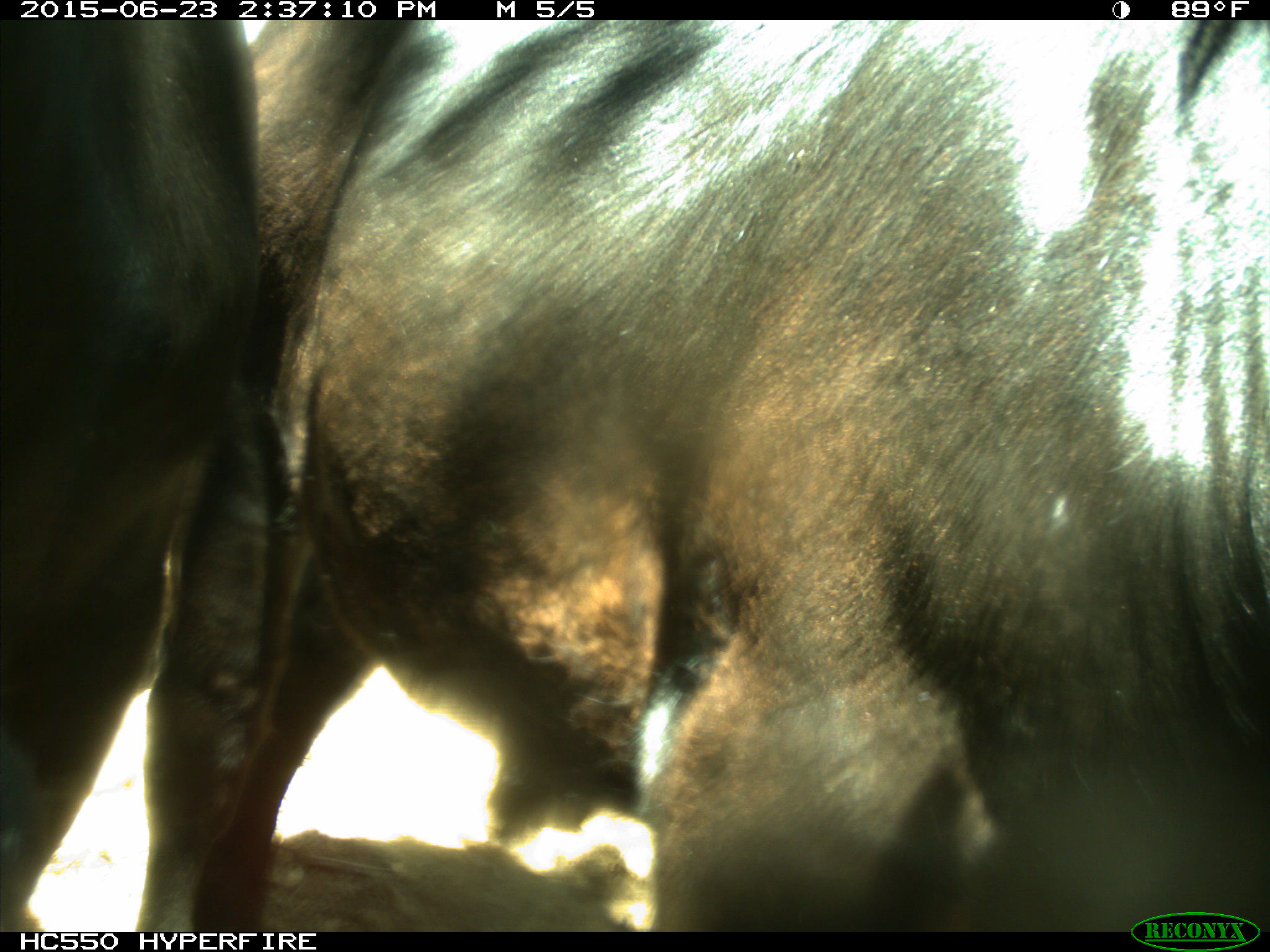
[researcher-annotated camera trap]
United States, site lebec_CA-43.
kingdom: Animalia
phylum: Chordata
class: Mammalia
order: Artiodactyla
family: Bovidae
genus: Bos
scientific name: Bos taurus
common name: domestic cow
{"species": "Bos taurus (domestic cow)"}